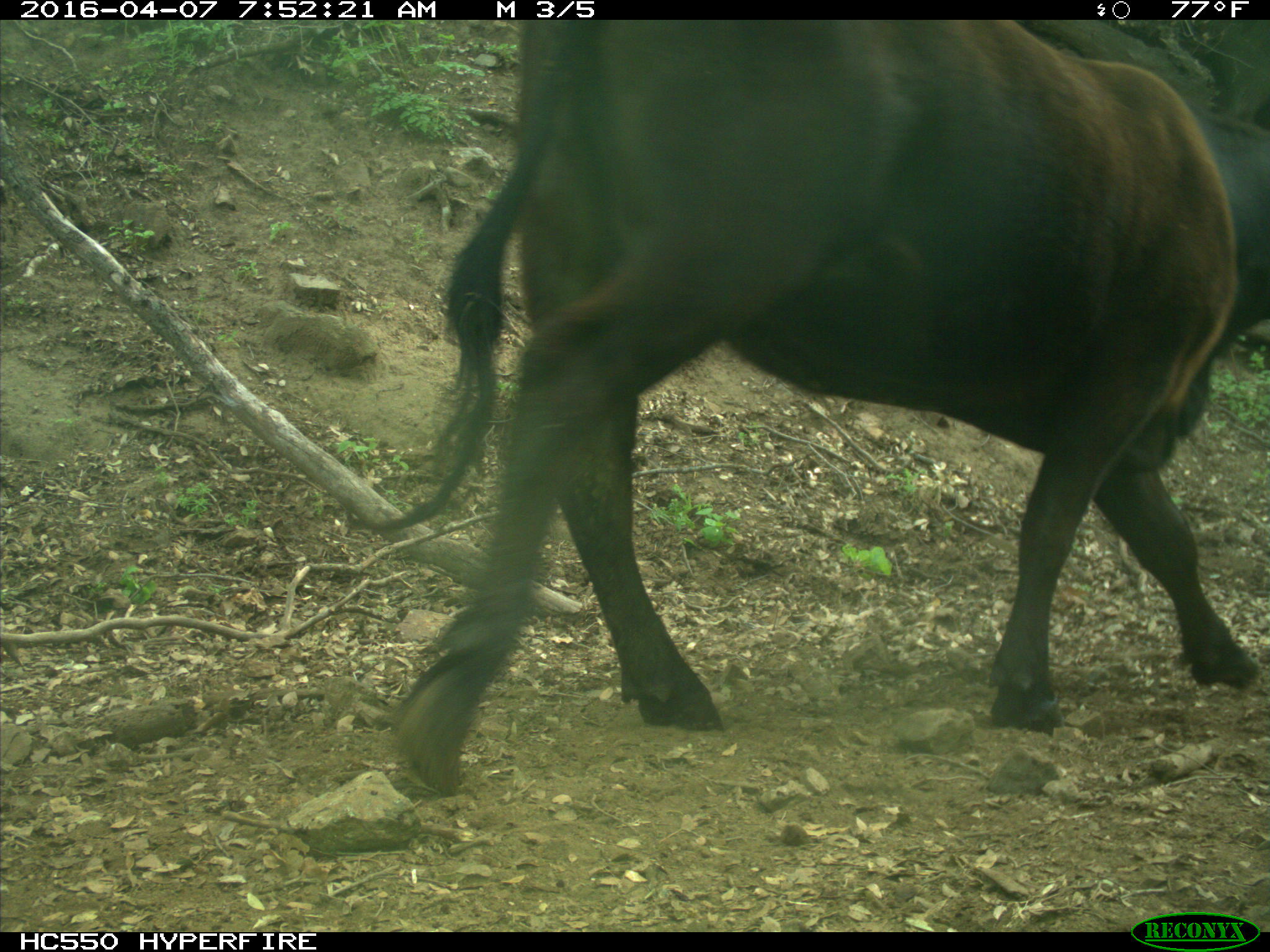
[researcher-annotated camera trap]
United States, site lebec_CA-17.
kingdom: Animalia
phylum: Chordata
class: Mammalia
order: Artiodactyla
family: Bovidae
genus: Bos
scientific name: Bos taurus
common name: domestic cow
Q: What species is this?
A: Bos taurus (domestic cow).